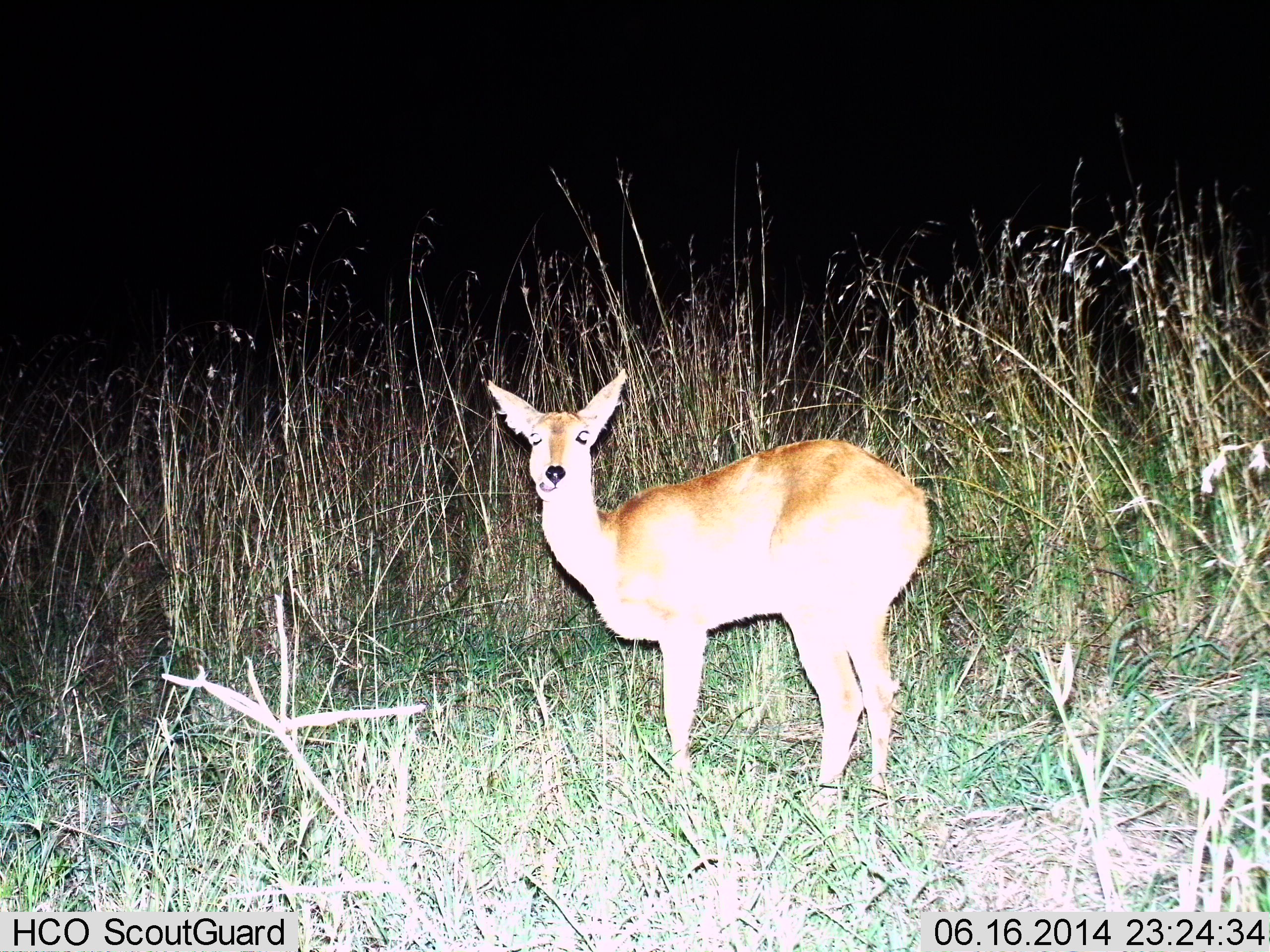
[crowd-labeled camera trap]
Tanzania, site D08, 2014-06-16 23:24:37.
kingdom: Animalia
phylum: Chordata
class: Mammalia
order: Artiodactyla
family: Bovidae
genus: Redunca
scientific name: Redunca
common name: reedbuck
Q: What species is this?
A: Reedbuck (Redunca).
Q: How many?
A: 1.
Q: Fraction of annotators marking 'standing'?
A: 100%.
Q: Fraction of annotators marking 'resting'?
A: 0%.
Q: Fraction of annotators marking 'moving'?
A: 0%.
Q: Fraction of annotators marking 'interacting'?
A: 0%.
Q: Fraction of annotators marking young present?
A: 0%.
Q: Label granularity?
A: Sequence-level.